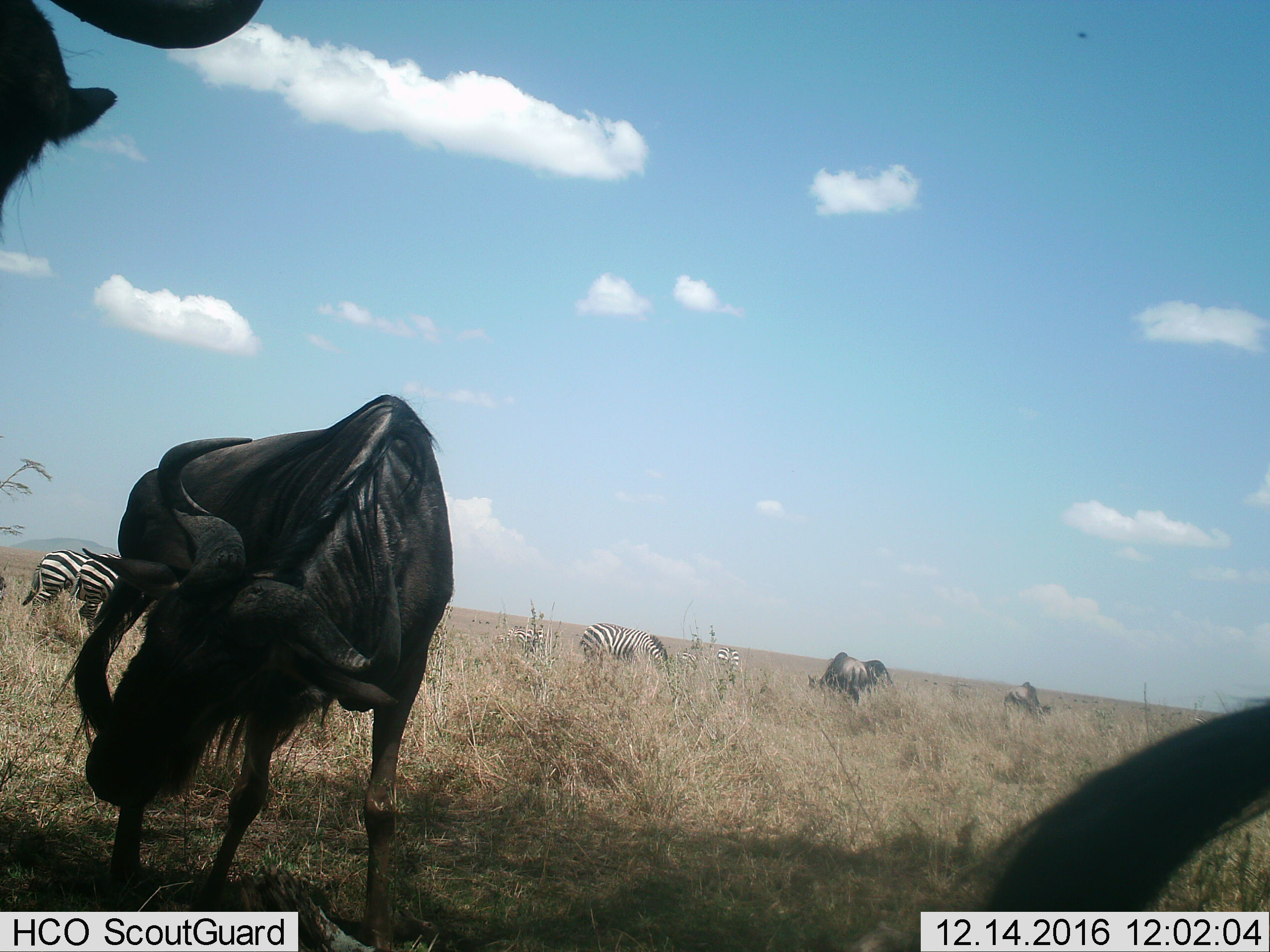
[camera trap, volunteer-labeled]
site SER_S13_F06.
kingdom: Animalia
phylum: Chordata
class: Mammalia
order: Artiodactyla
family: Bovidae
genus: Connochaetes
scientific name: Connochaetes taurinus taurinus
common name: blue wildebeest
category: wildebeestblue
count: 5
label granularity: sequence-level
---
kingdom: Animalia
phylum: Chordata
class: Mammalia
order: Perissodactyla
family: Equidae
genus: Equus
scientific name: Equus quagga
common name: plains zebra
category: zebraplains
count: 6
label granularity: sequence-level